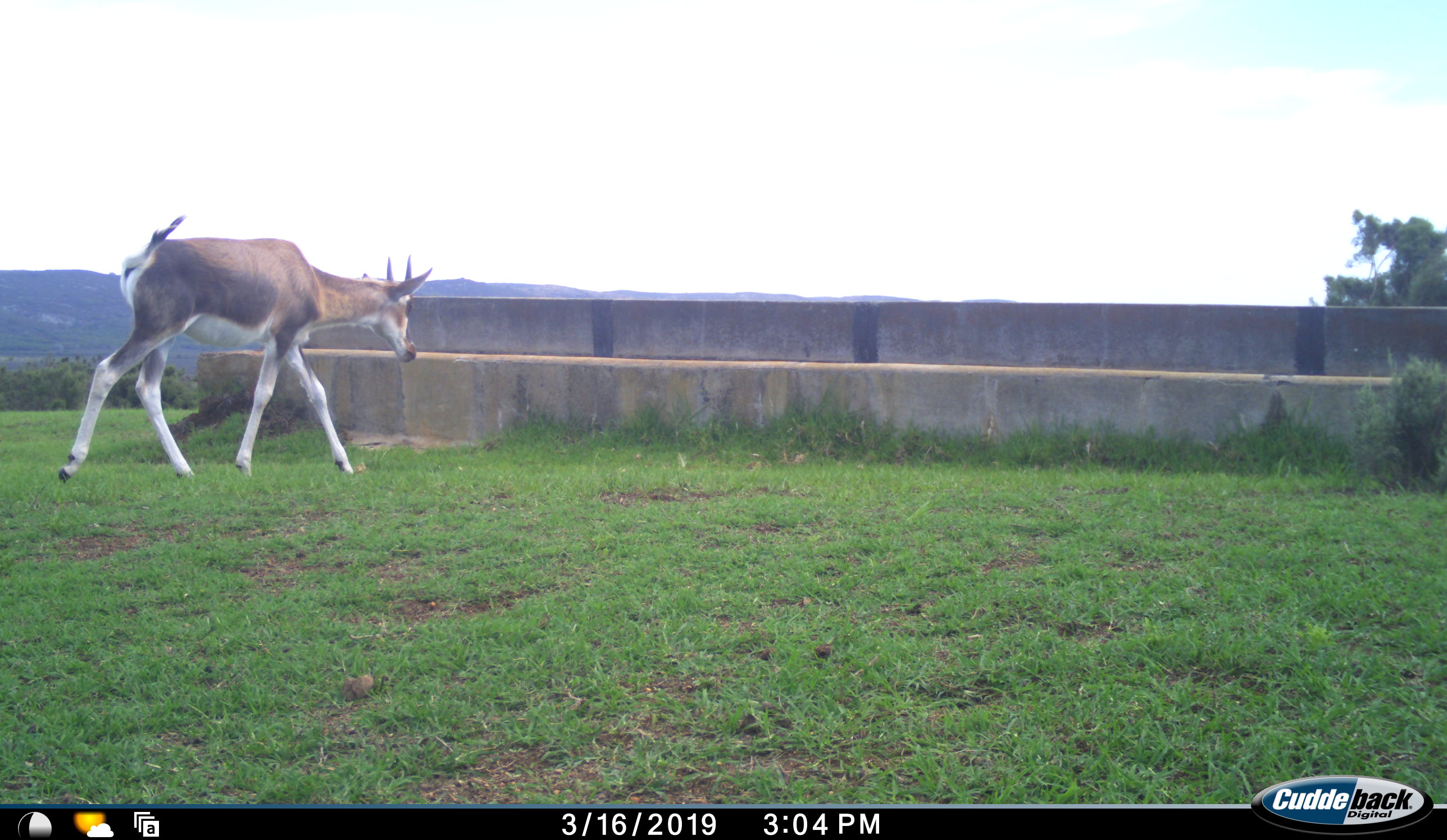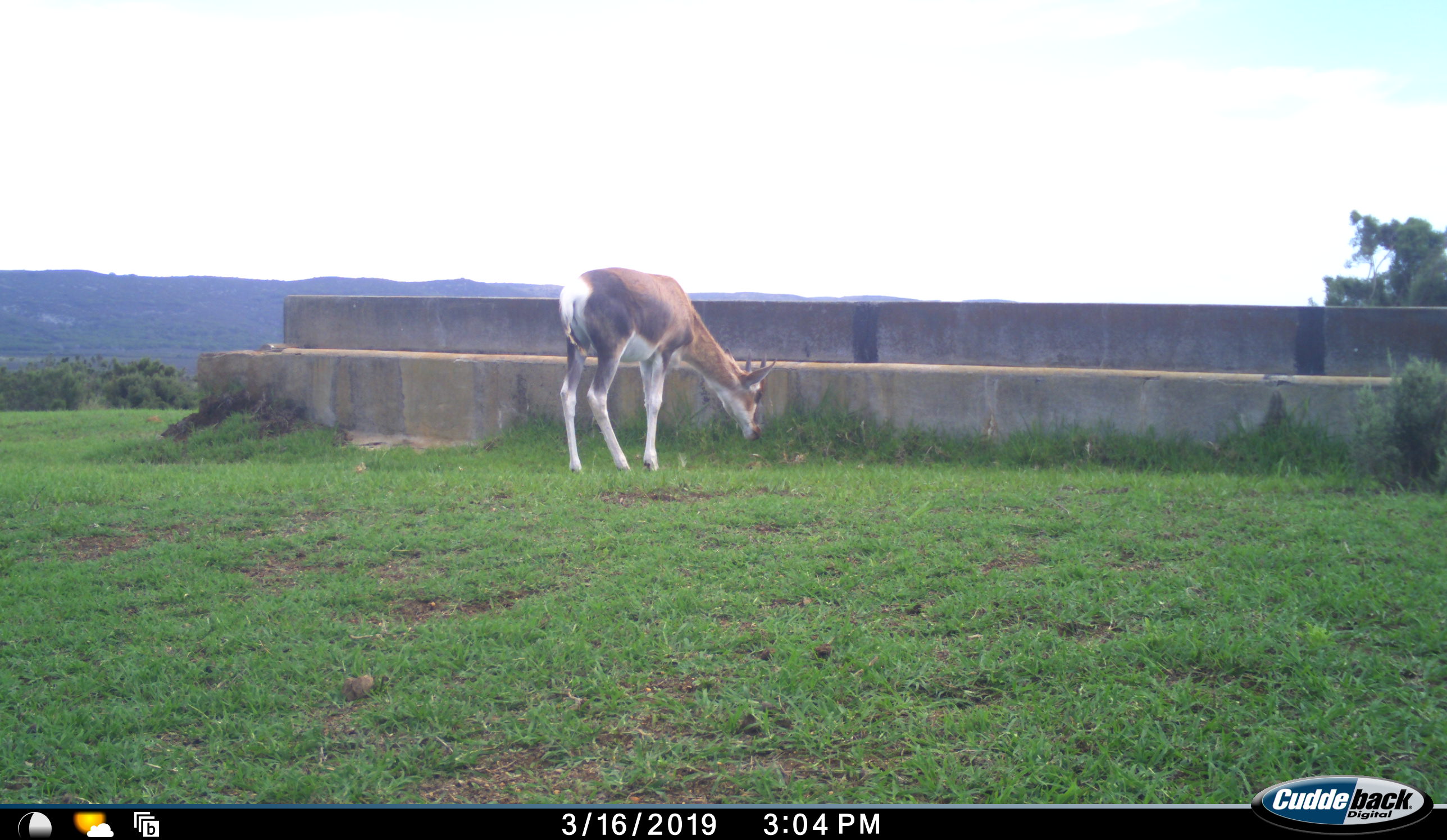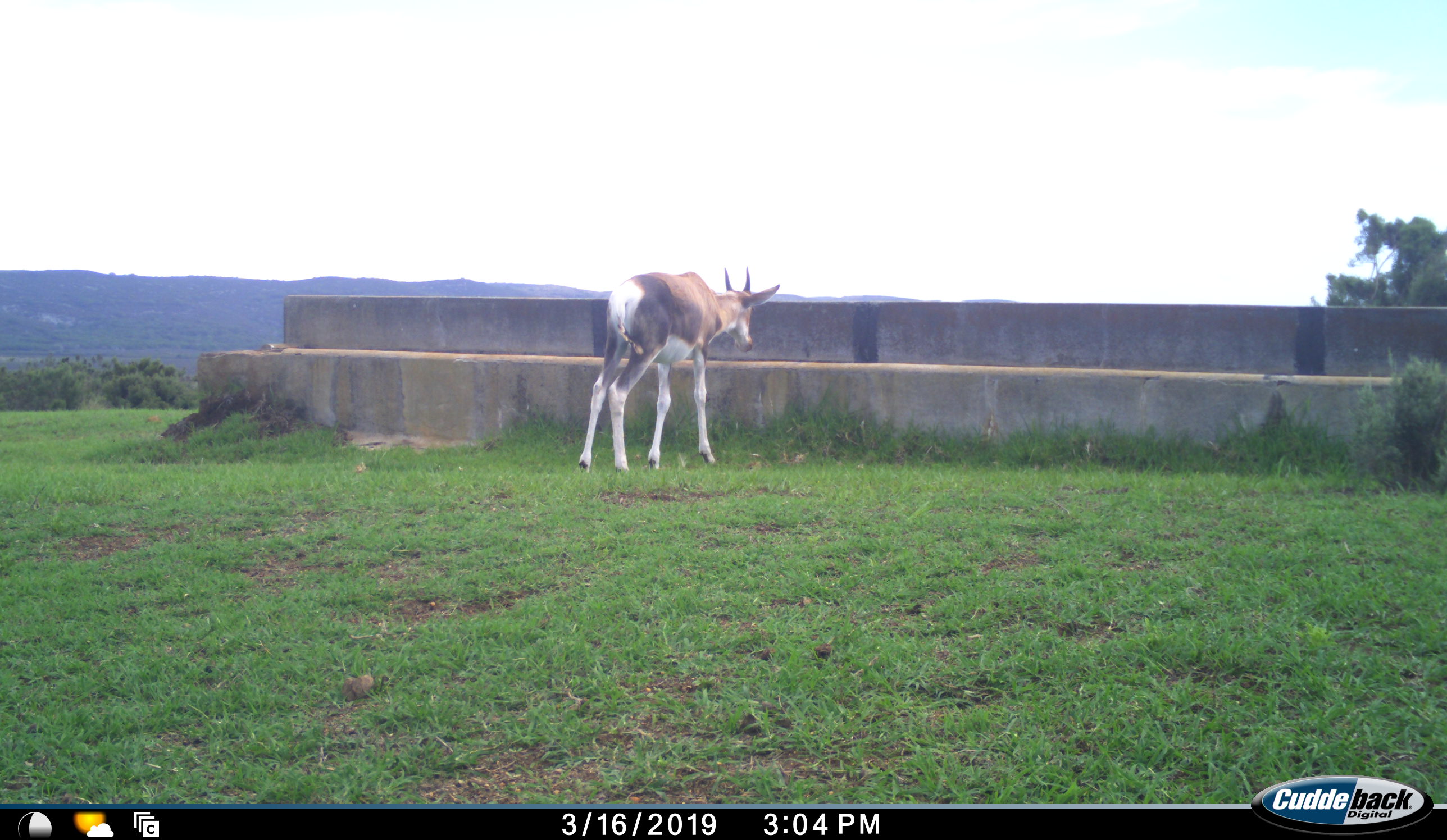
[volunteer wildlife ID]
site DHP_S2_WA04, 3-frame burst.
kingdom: Animalia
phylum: Chordata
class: Mammalia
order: Artiodactyla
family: Bovidae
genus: Damaliscus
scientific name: Damaliscus pygargus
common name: bontebok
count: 1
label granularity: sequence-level